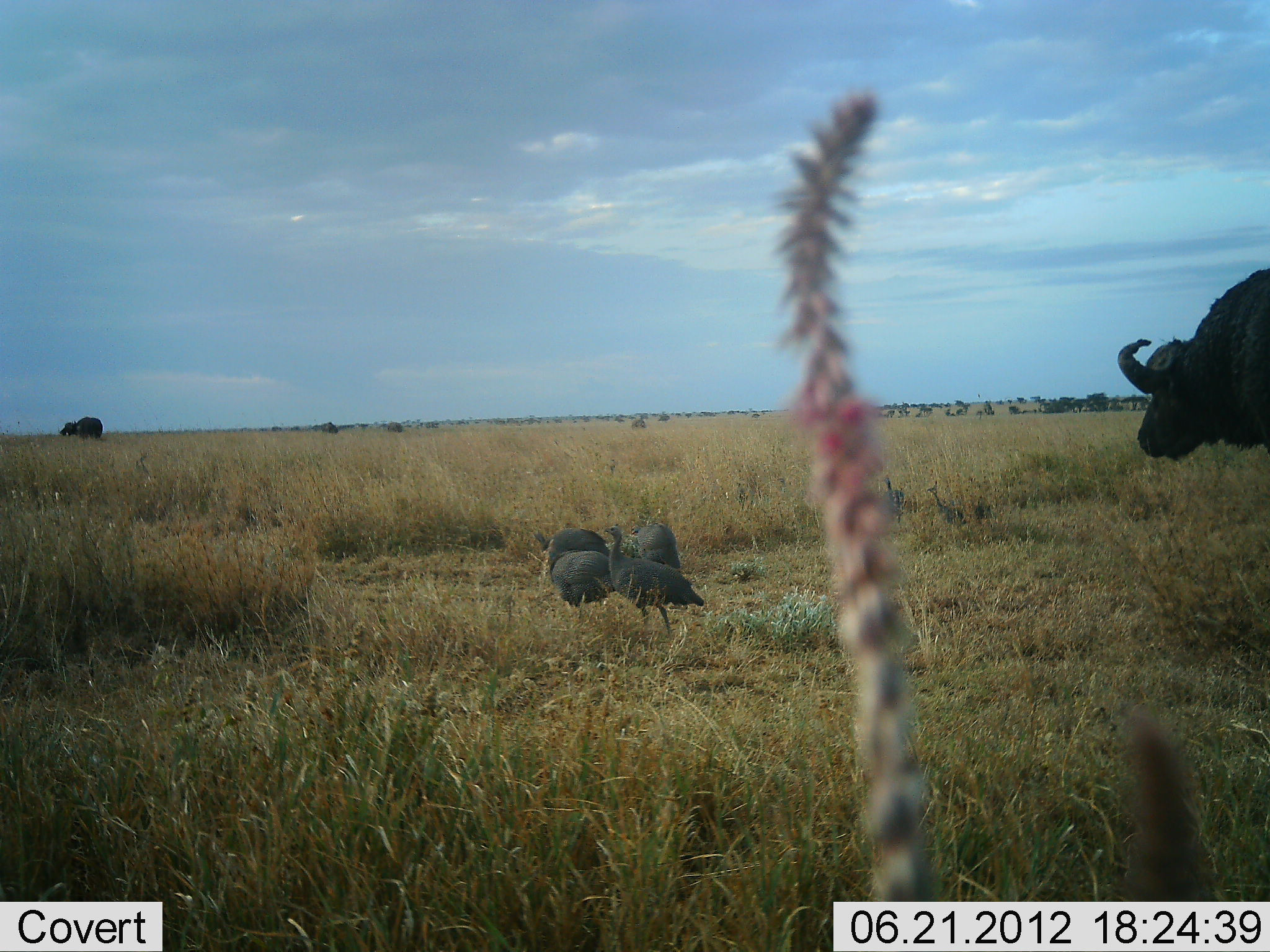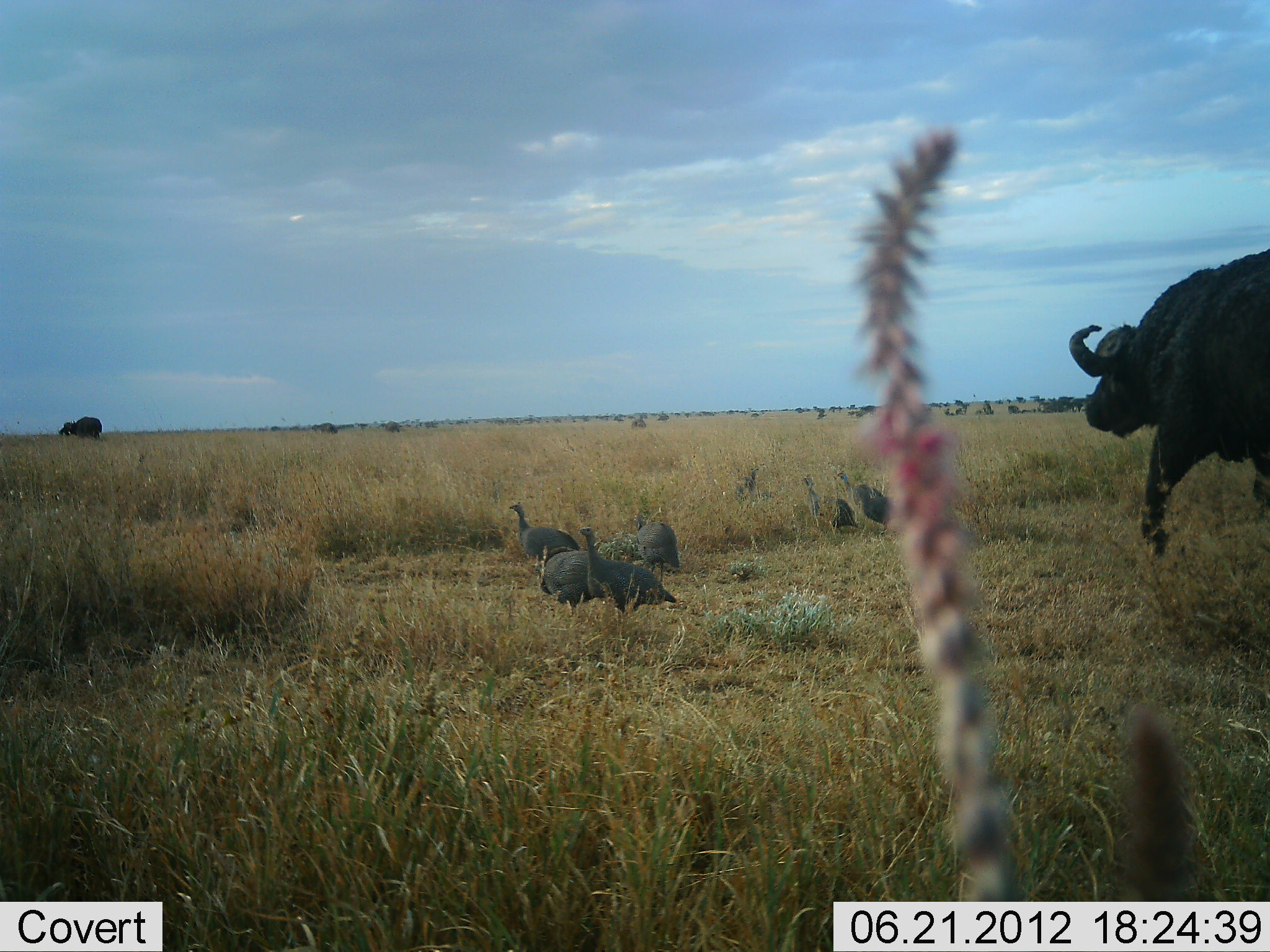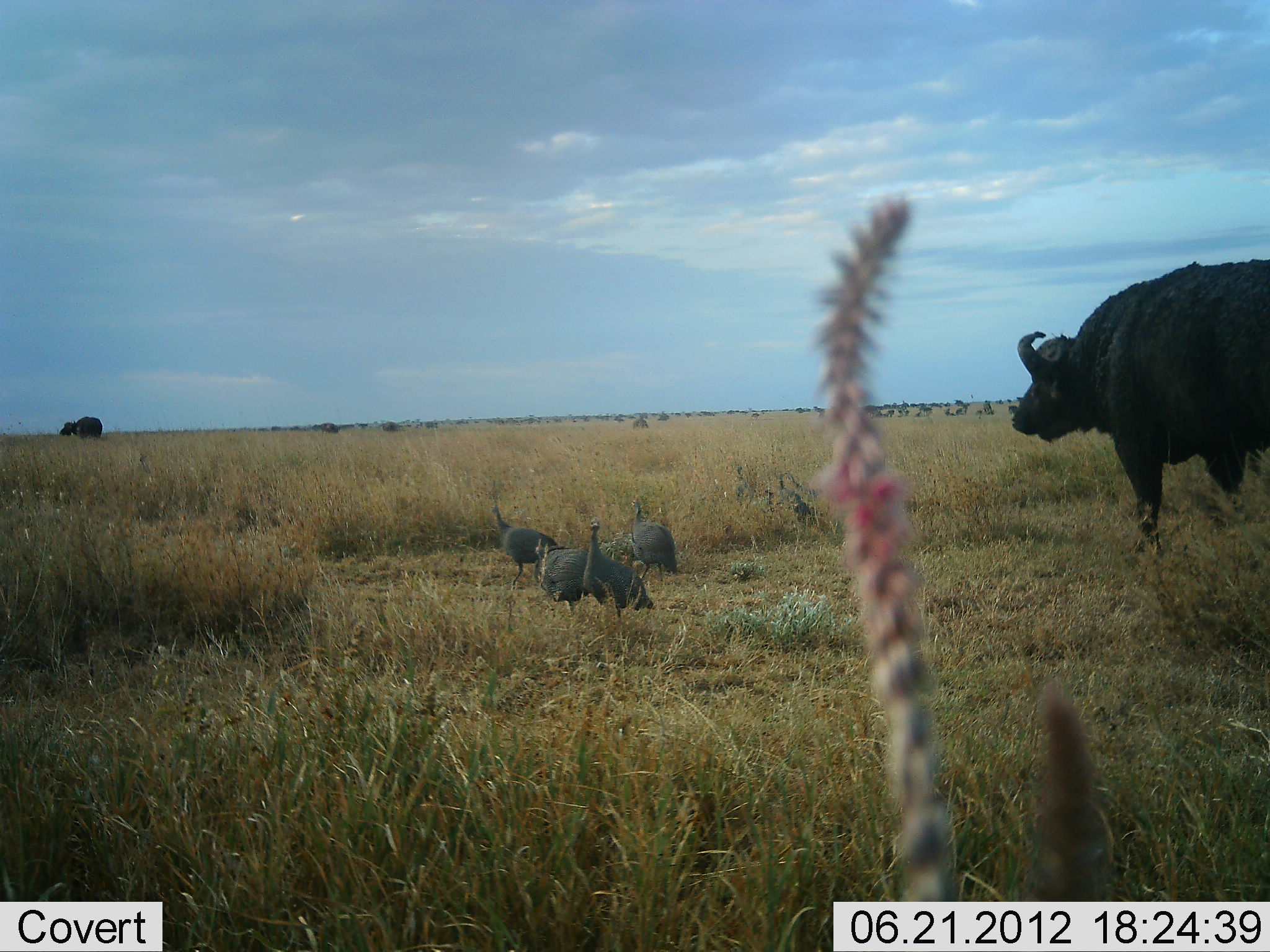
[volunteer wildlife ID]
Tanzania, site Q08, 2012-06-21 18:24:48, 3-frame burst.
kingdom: Animalia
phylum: Chordata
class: Mammalia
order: Artiodactyla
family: Bovidae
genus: Syncerus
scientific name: Syncerus caffer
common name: cape buffalo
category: buffalo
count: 2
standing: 18%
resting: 0%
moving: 100%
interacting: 0%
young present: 0%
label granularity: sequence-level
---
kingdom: Animalia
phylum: Chordata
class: Aves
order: Galliformes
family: Numididae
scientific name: Numididae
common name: guinea fowl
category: guineafowl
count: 9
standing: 10%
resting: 0%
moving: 100%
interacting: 10%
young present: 10%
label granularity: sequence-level